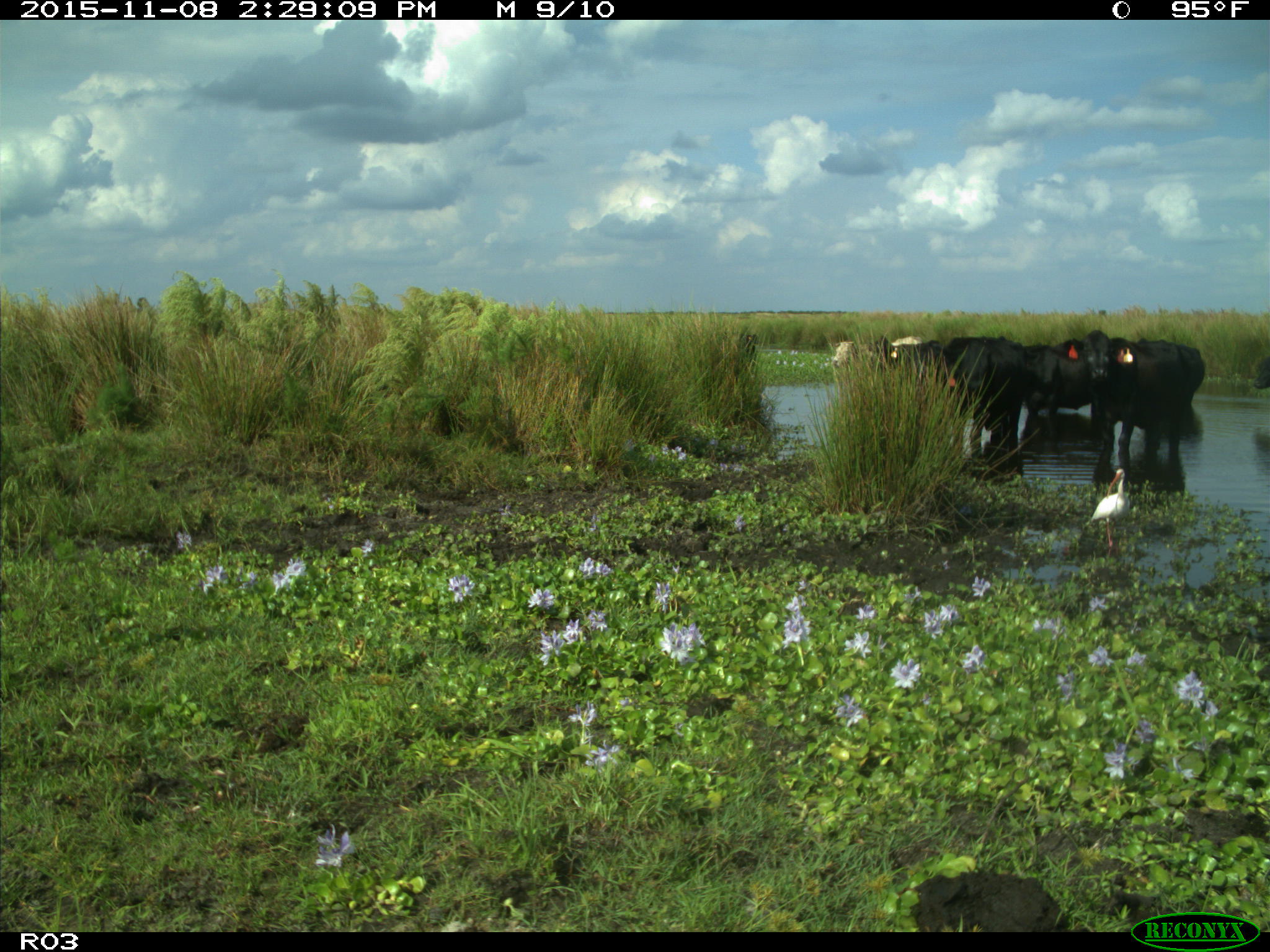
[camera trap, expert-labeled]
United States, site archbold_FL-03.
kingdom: Animalia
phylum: Chordata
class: Mammalia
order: Artiodactyla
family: Bovidae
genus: Bos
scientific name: Bos taurus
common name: domestic cow